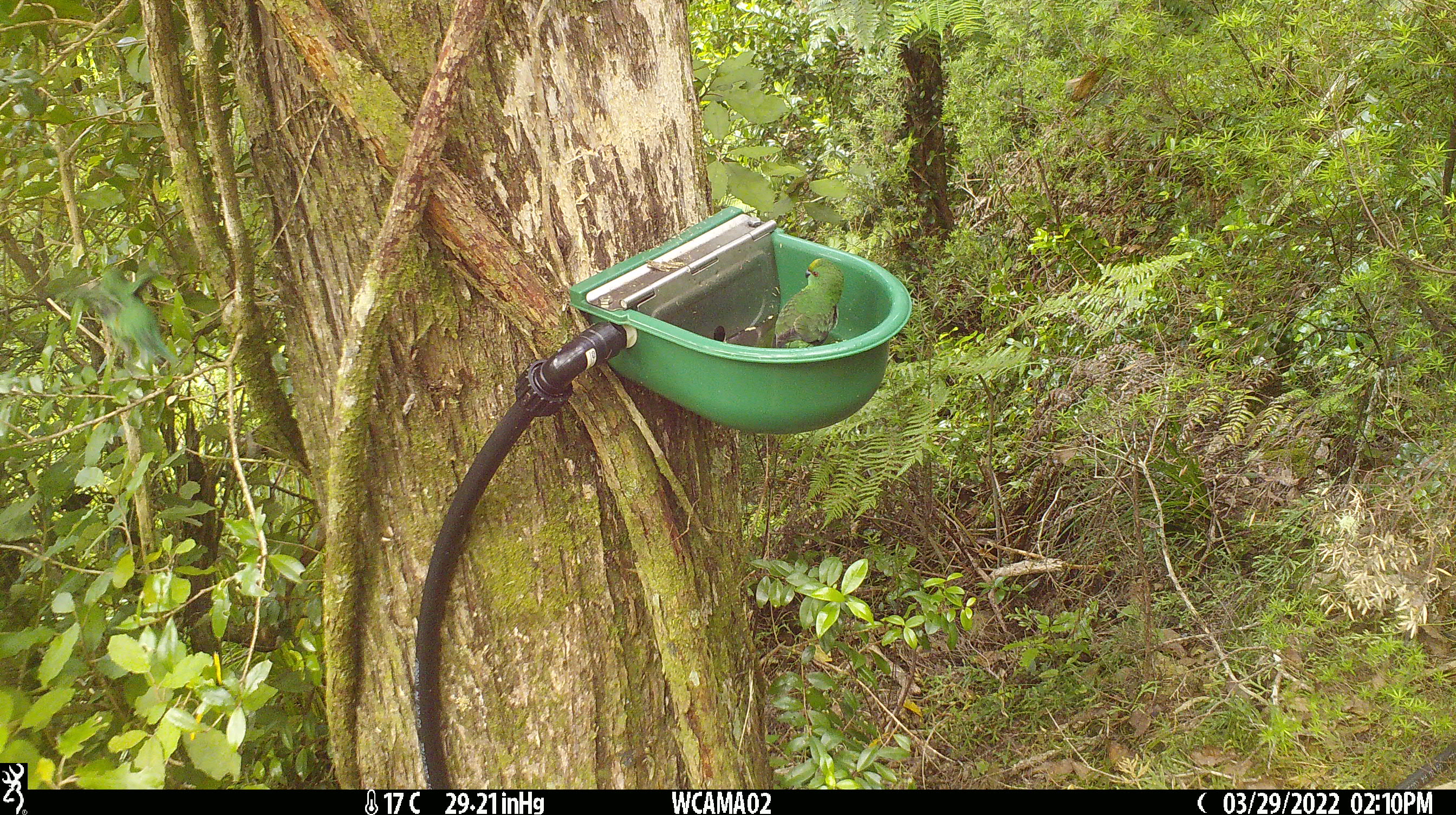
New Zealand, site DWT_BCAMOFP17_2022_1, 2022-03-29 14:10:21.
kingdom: Animalia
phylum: Chordata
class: Aves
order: Psittaciformes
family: Psittaculidae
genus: Cyanoramphus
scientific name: Cyanoramphus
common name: parakeet